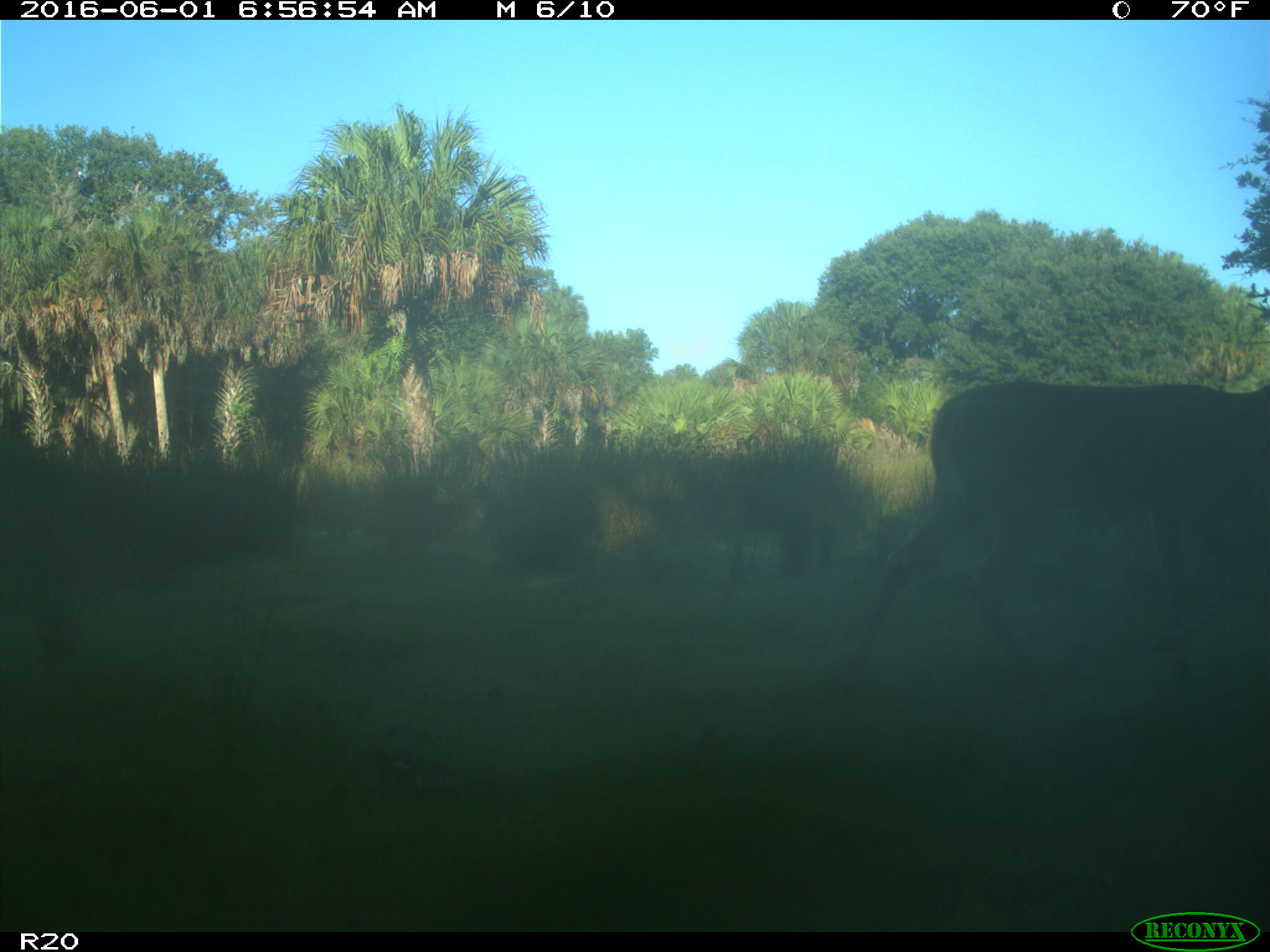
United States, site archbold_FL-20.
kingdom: Animalia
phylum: Chordata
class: Mammalia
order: Artiodactyla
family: Cervidae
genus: Odocoileus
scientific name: Odocoileus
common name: deer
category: unidentified deer